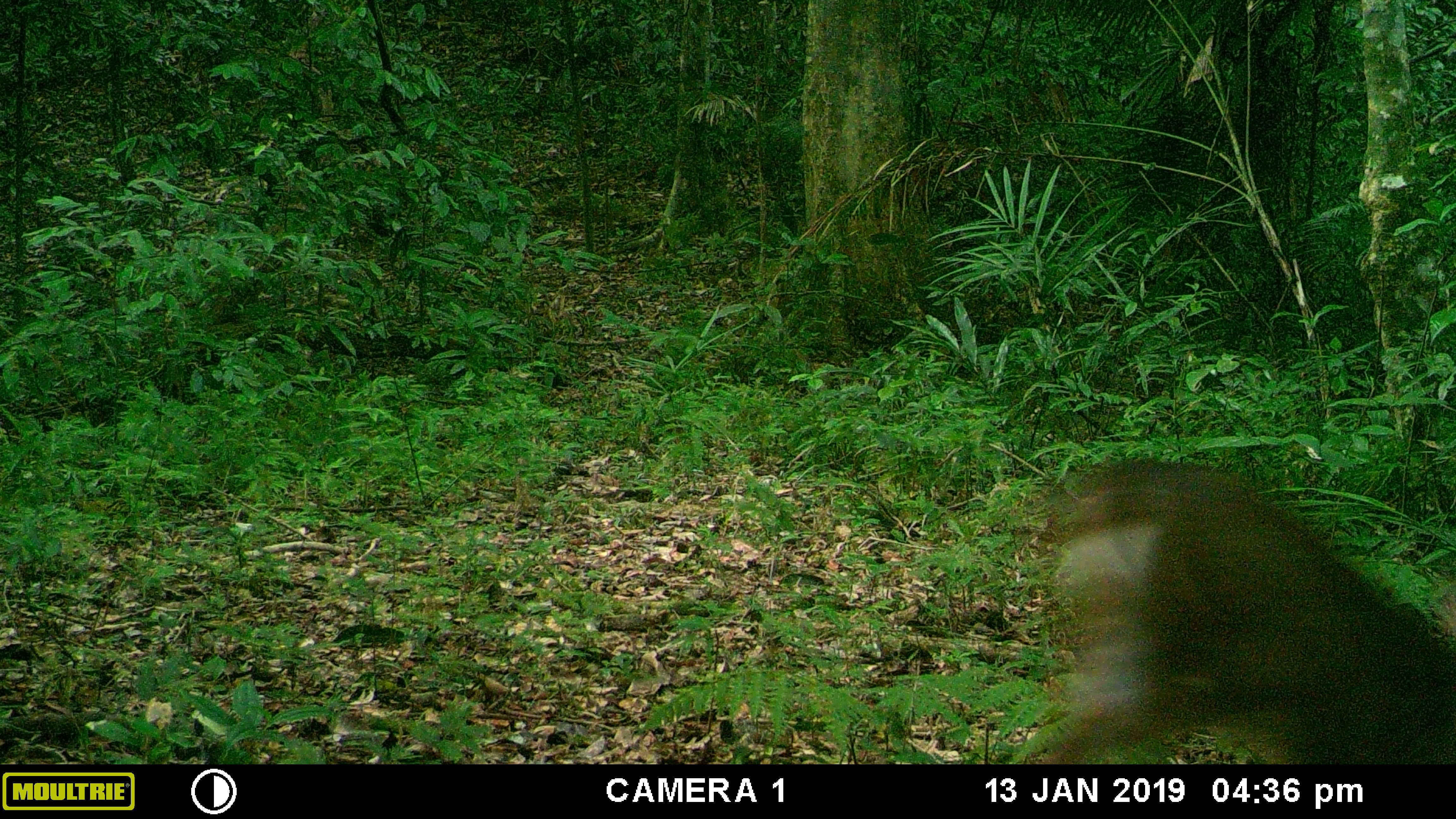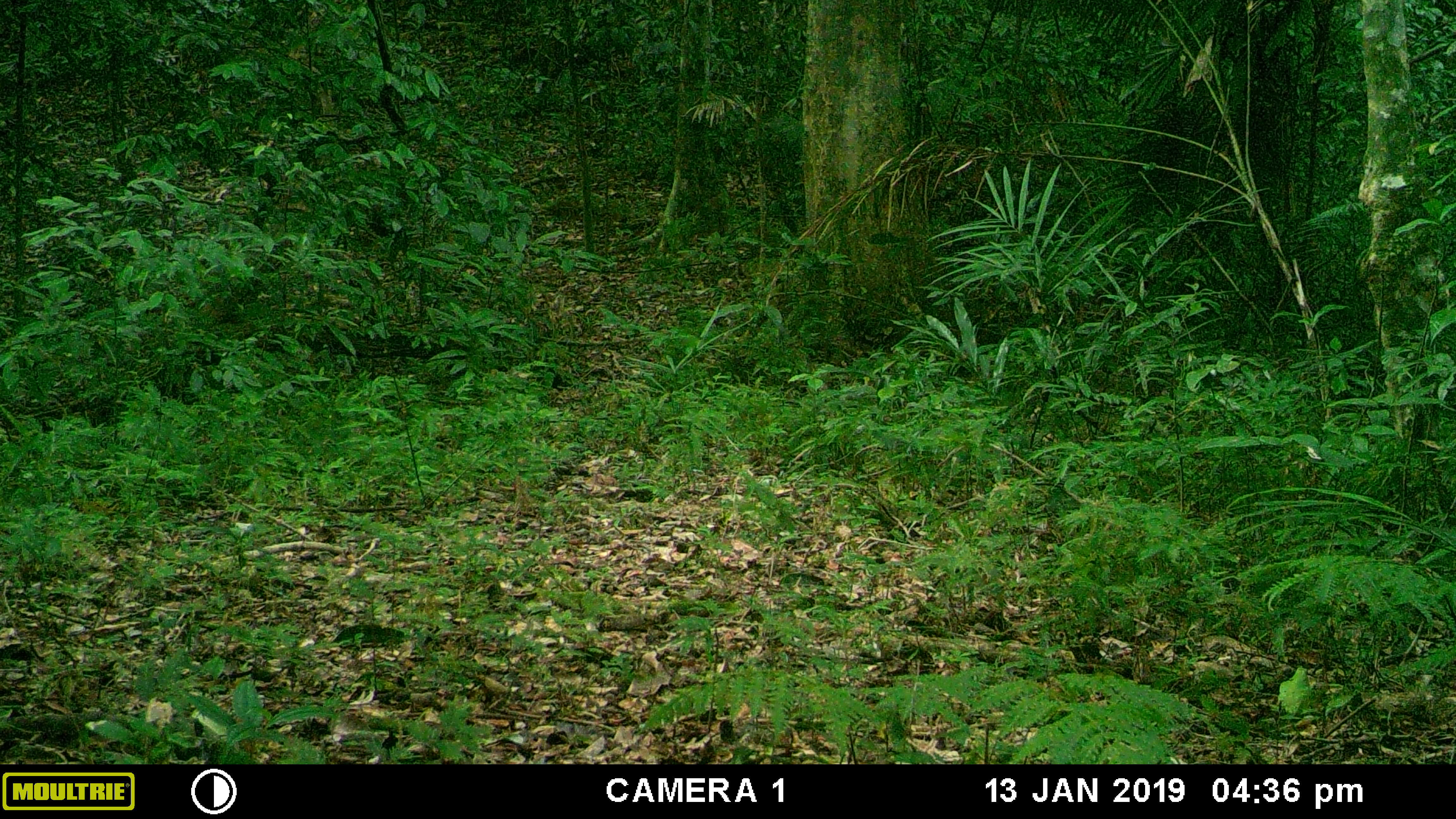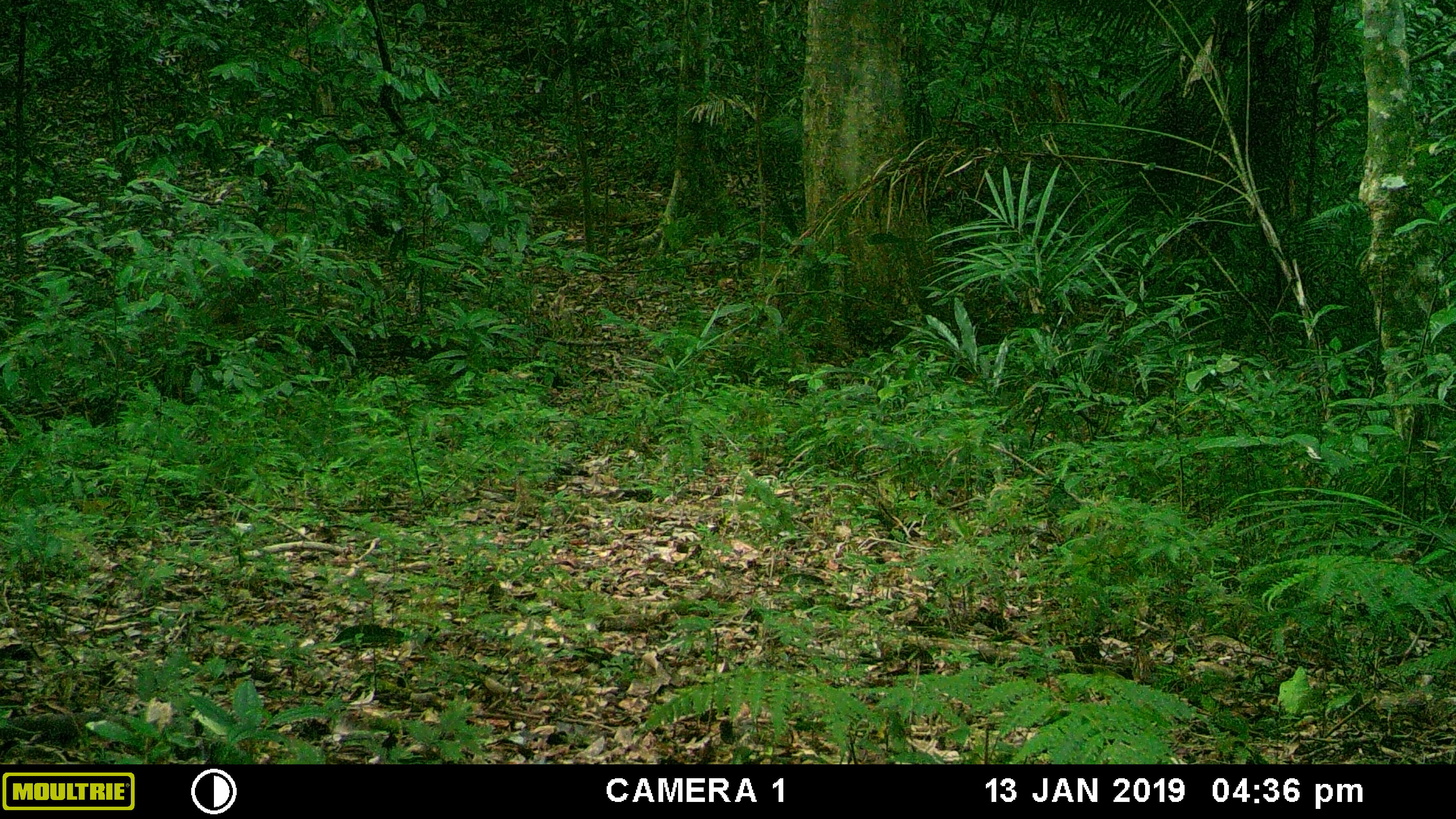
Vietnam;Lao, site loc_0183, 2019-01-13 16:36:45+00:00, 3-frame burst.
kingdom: Animalia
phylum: Chordata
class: Mammalia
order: Artiodactyla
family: Cervidae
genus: Muntiacus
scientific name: Muntiacus vuquangensis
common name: large-antlered muntjac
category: large antlered muntjac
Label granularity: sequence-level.